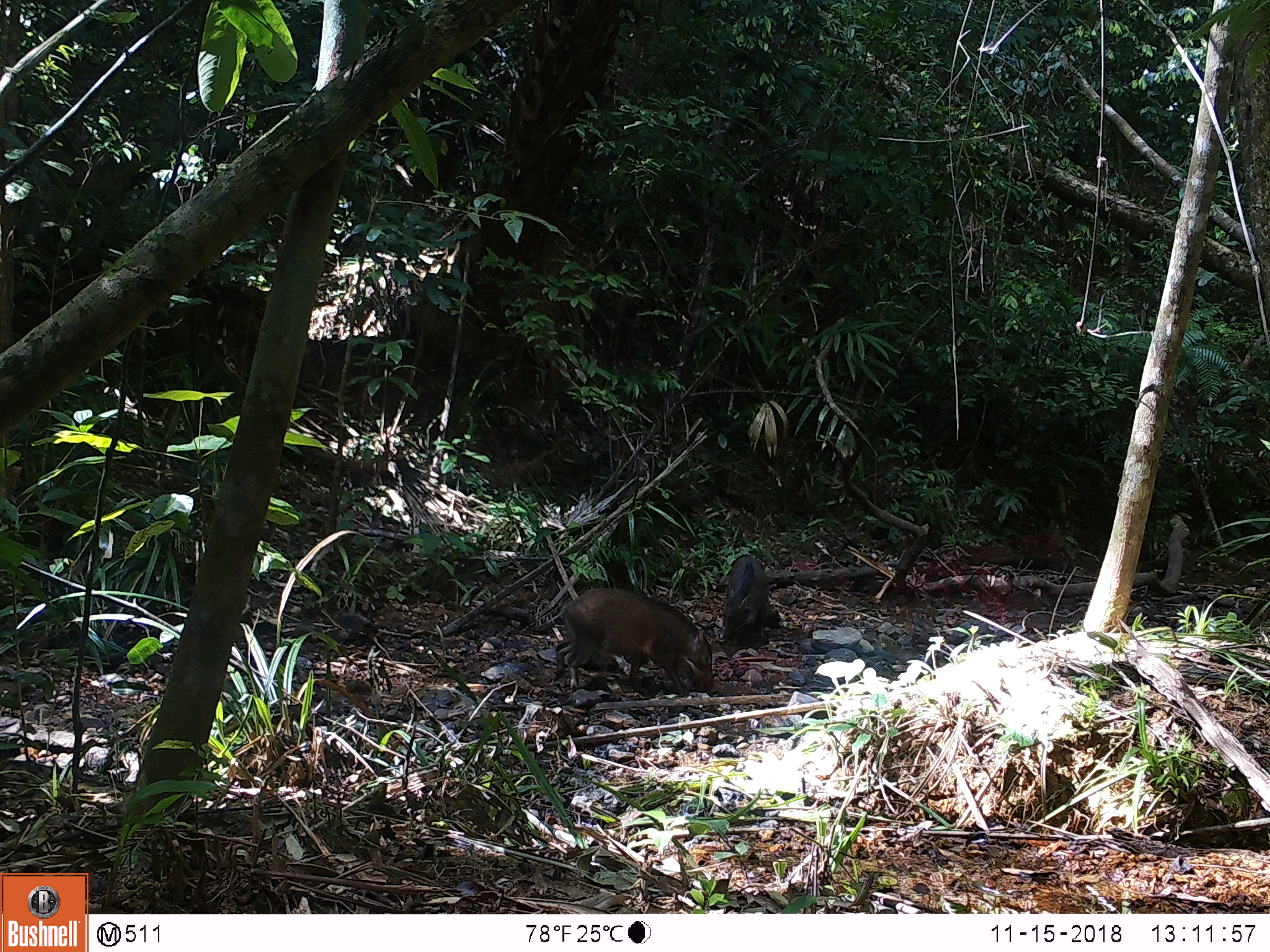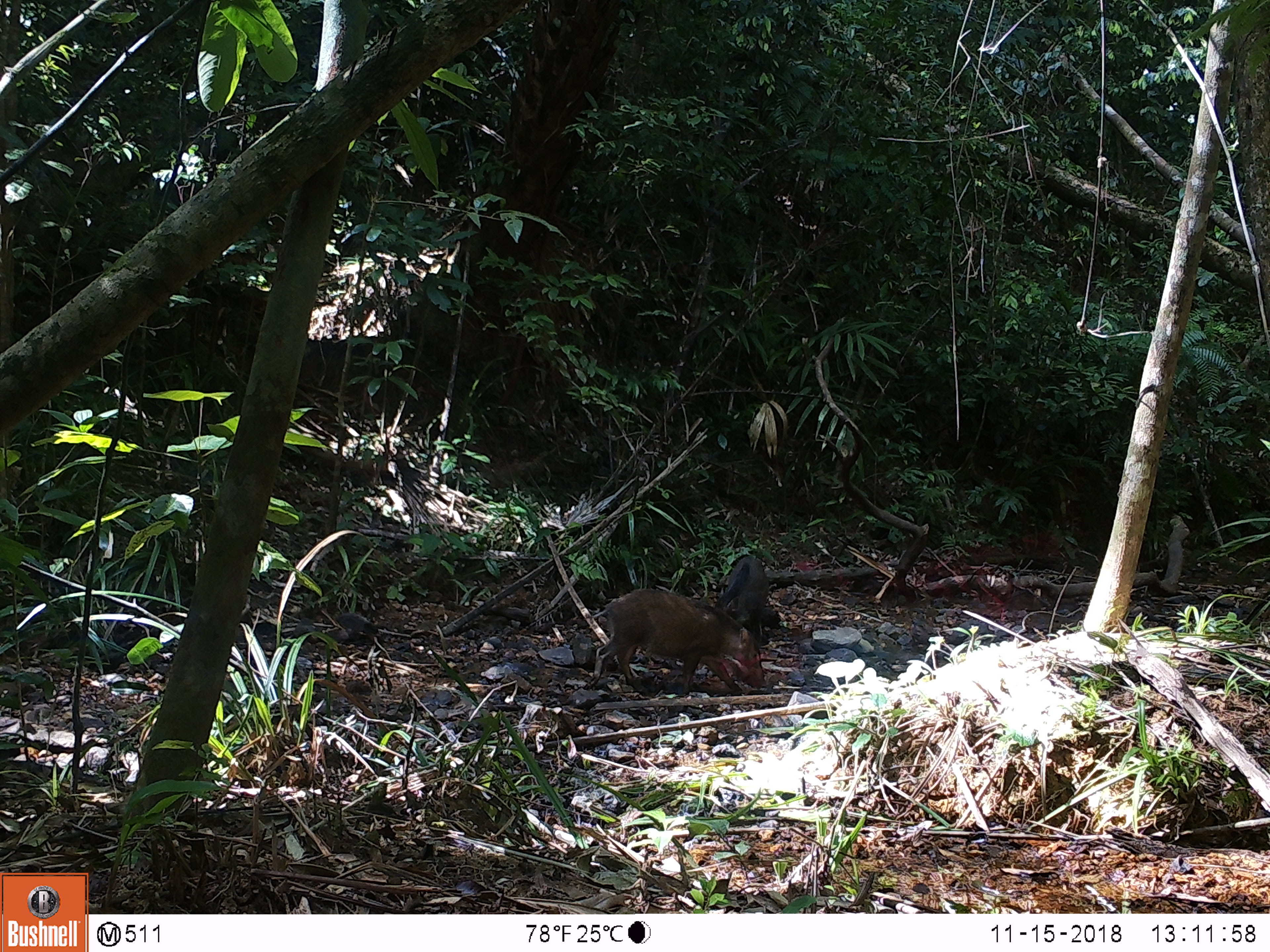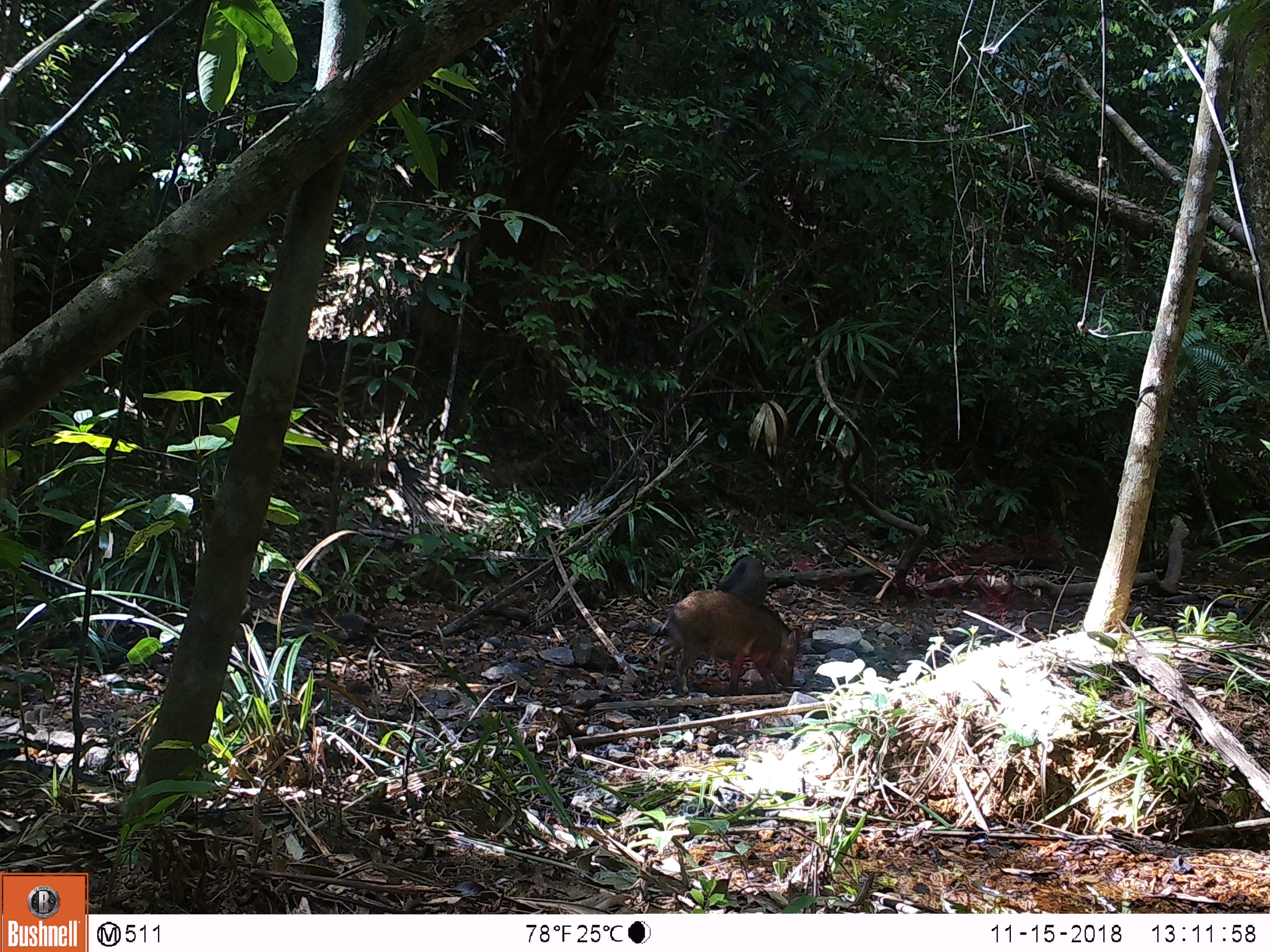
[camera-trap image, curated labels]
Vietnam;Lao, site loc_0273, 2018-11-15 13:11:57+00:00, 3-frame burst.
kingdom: Animalia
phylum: Chordata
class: Mammalia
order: Artiodactyla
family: Suidae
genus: Sus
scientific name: Sus scrofa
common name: eurasian wild pig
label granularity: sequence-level